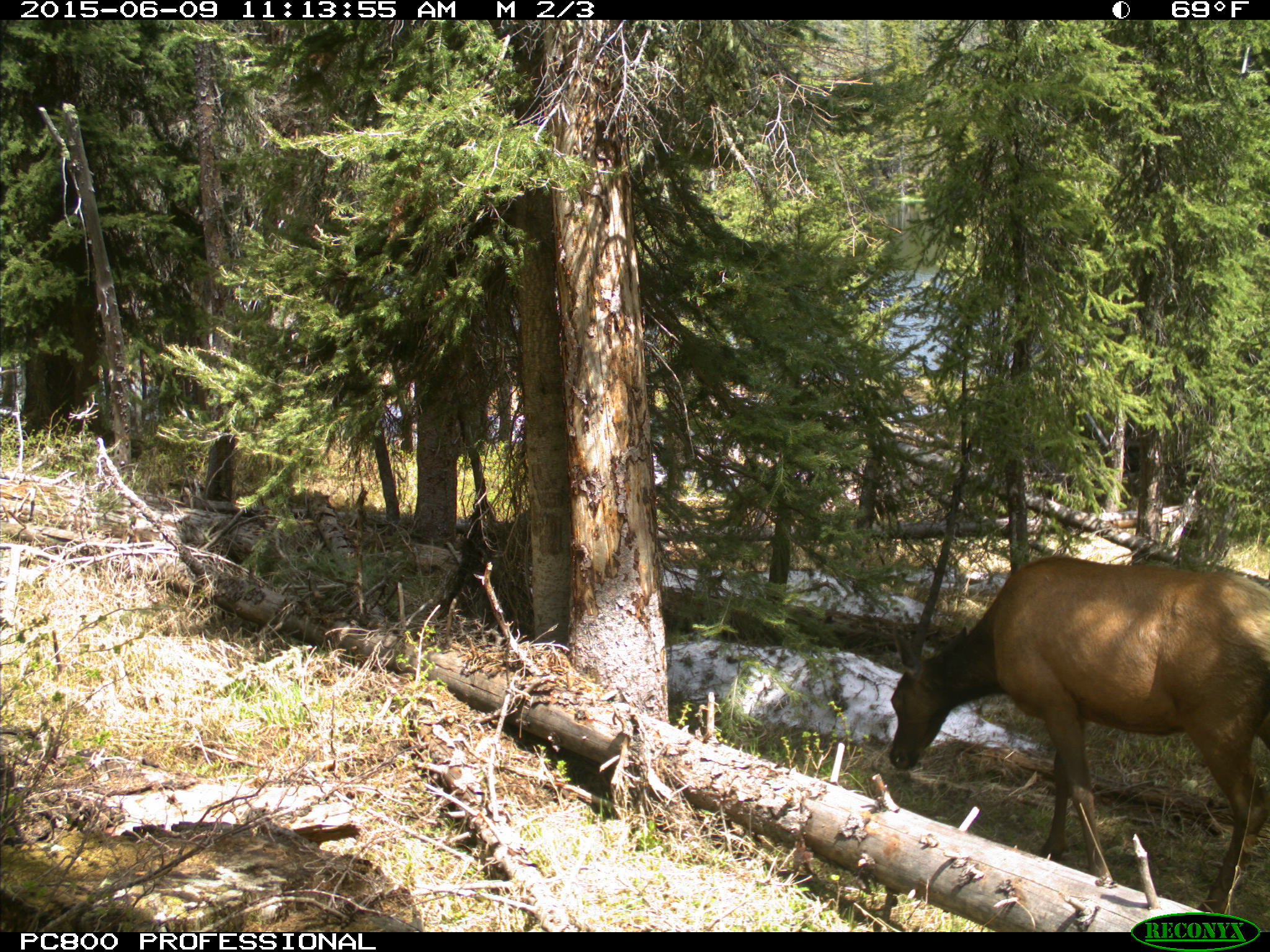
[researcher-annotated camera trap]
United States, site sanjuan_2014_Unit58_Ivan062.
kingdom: Animalia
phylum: Chordata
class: Mammalia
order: Artiodactyla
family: Cervidae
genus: Cervus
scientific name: Cervus elaphus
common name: red deer